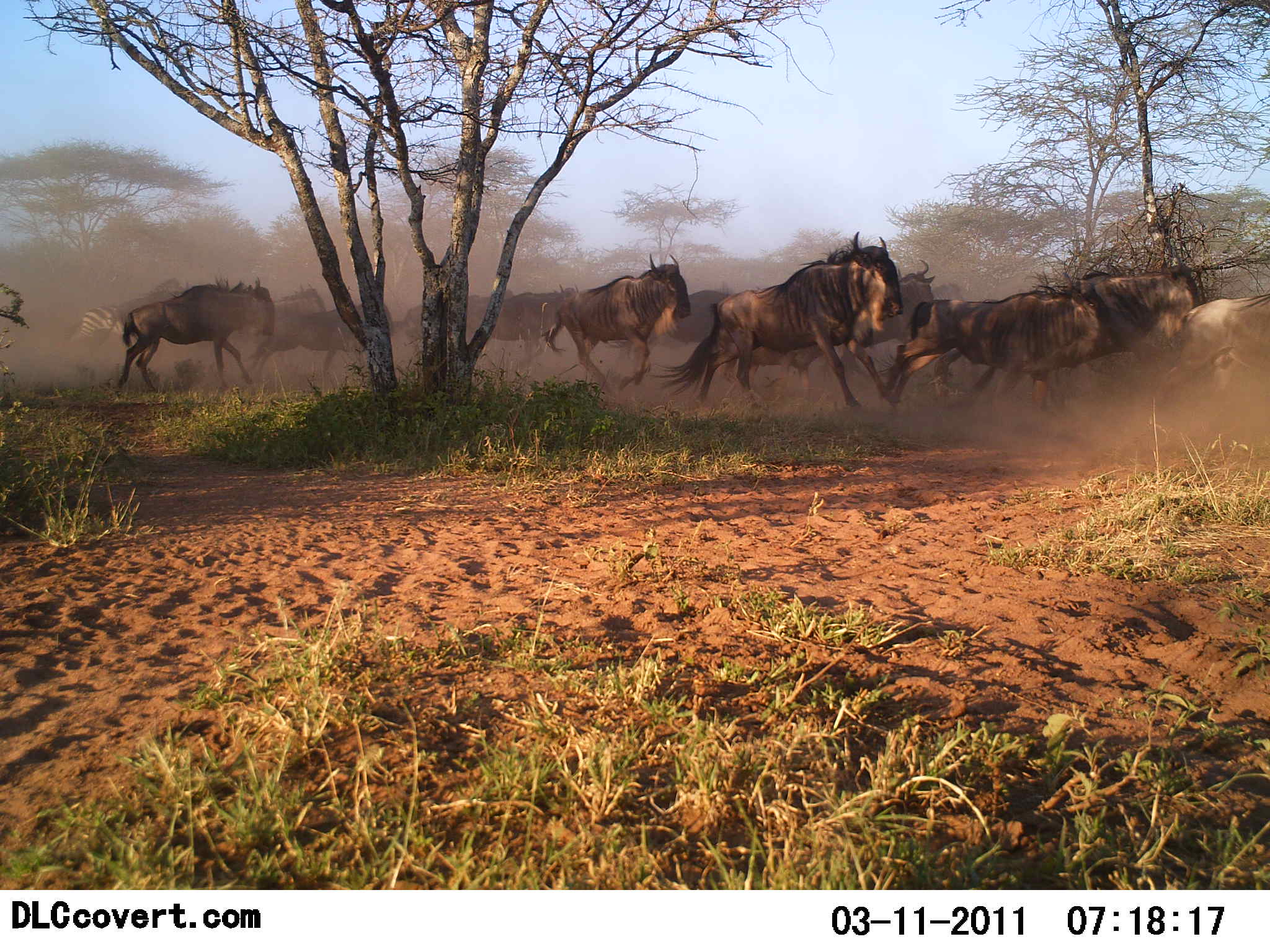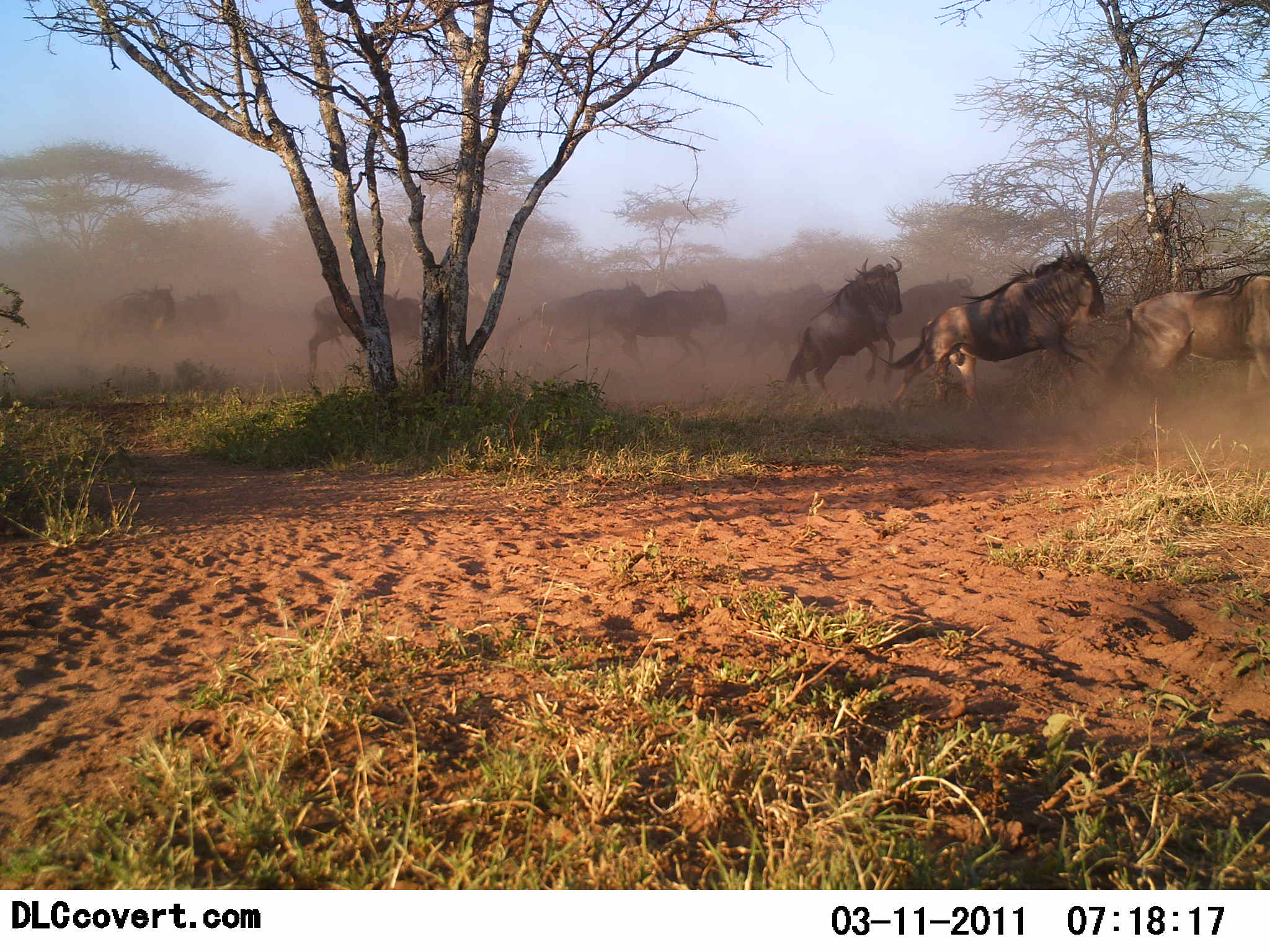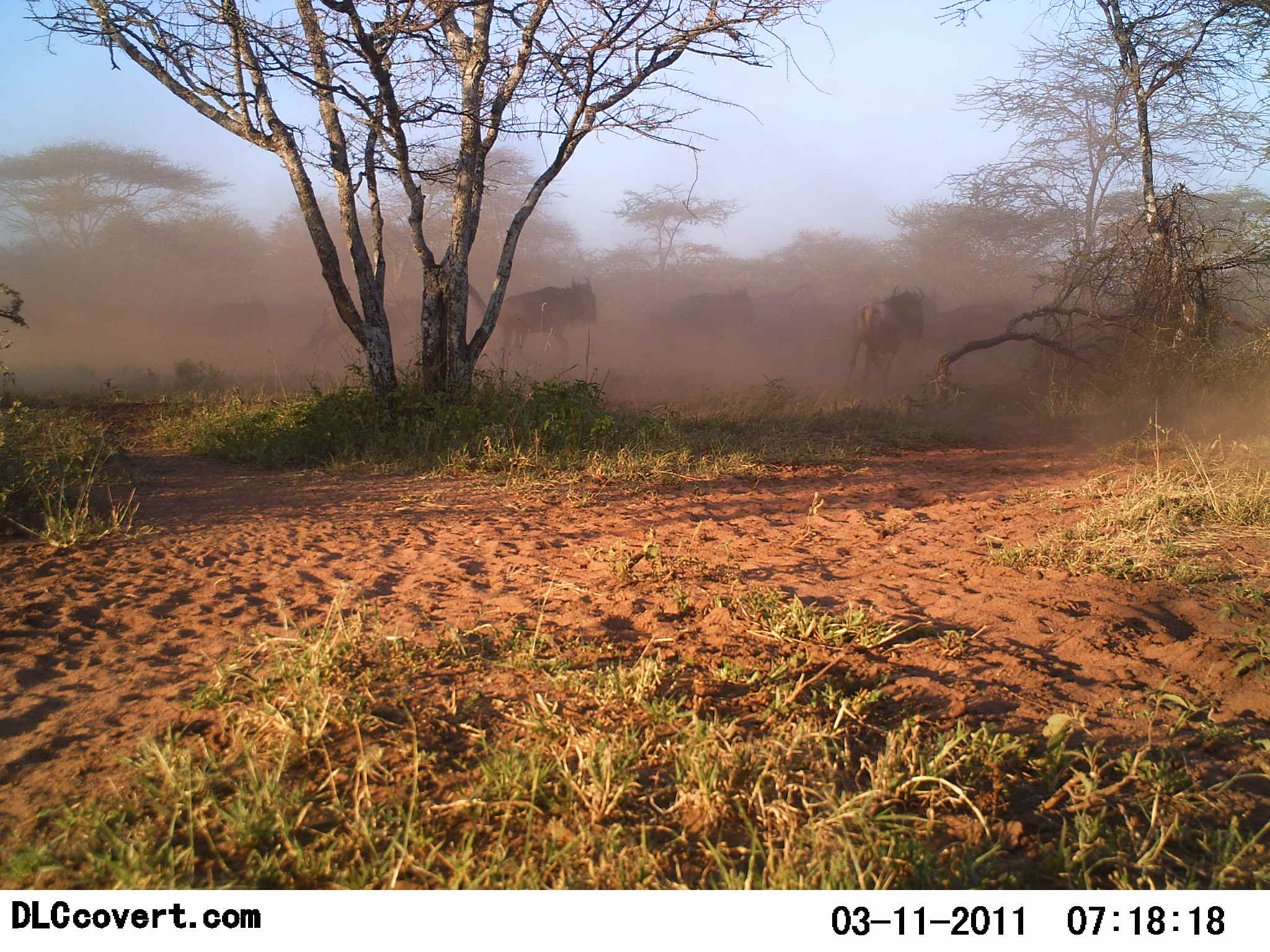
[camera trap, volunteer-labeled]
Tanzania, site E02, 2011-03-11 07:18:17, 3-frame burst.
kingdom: Animalia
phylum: Chordata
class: Mammalia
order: Artiodactyla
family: Bovidae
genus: Connochaetes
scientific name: Connochaetes taurinus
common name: blue wildebeest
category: wildebeest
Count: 11-50.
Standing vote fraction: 0%.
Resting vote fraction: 0%.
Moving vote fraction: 100%.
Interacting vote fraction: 15%.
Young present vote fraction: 0%.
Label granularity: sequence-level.